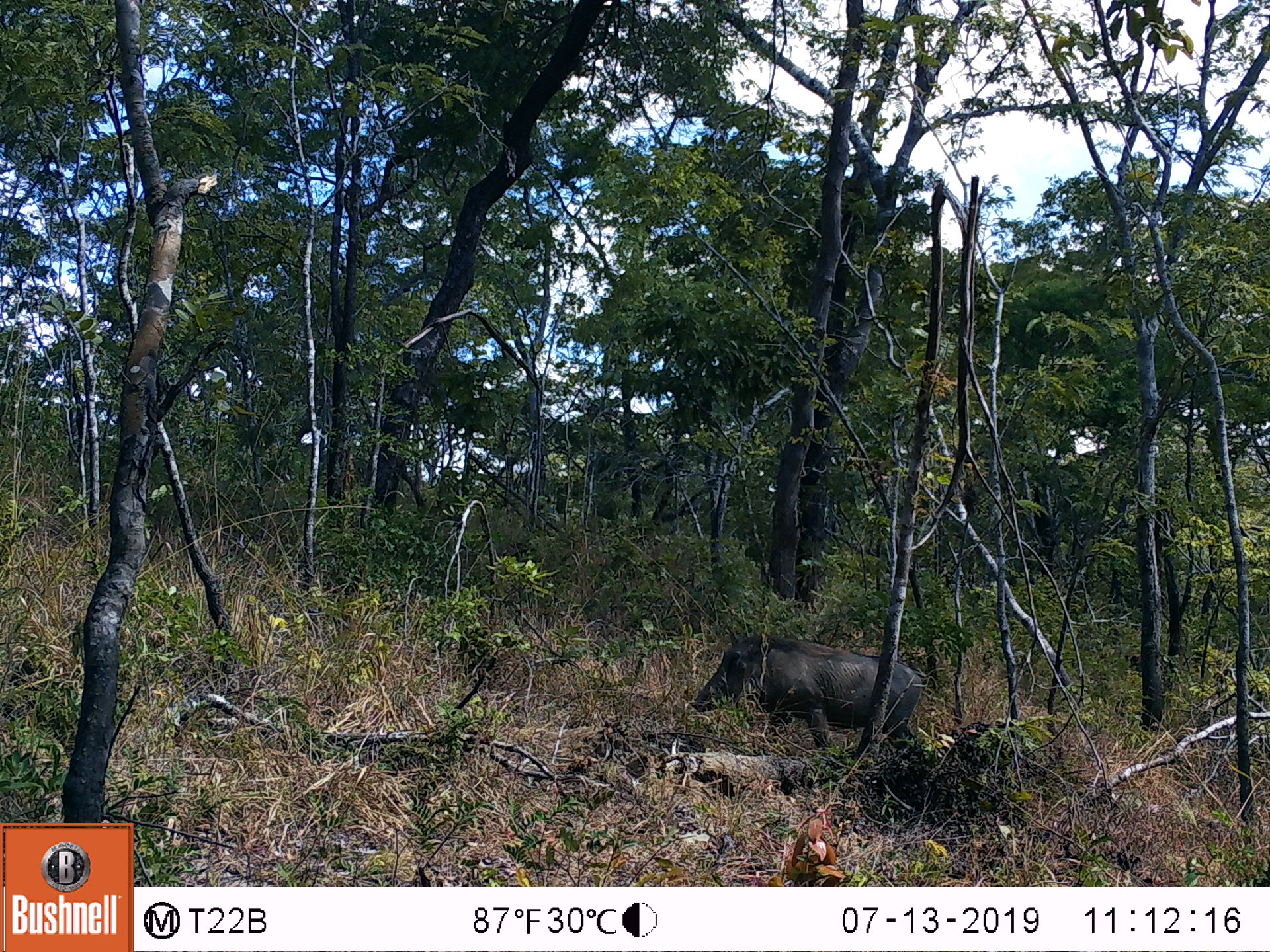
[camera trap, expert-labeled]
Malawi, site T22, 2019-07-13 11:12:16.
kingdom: Animalia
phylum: Chordata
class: Mammalia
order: Artiodactyla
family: Suidae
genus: Phacochoerus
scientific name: Phacochoerus africanus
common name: common warthog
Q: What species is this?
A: Common warthog (Phacochoerus africanus).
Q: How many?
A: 1.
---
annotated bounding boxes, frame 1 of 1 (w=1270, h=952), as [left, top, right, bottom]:
common warthog: [691, 627, 919, 759]